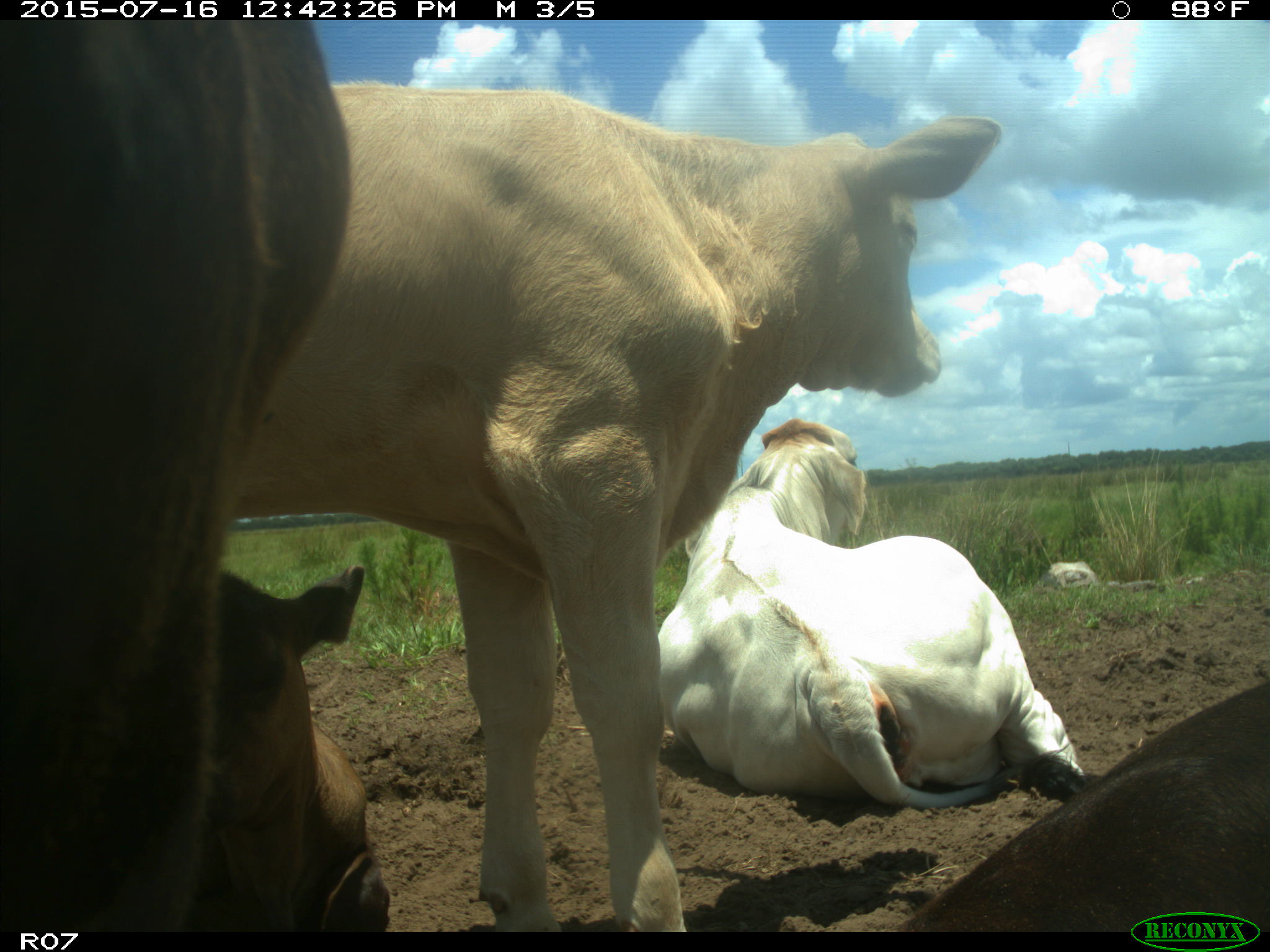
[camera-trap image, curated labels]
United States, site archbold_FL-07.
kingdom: Animalia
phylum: Chordata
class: Mammalia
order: Artiodactyla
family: Bovidae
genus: Bos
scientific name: Bos taurus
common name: domestic cow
Bos taurus (domestic cow).